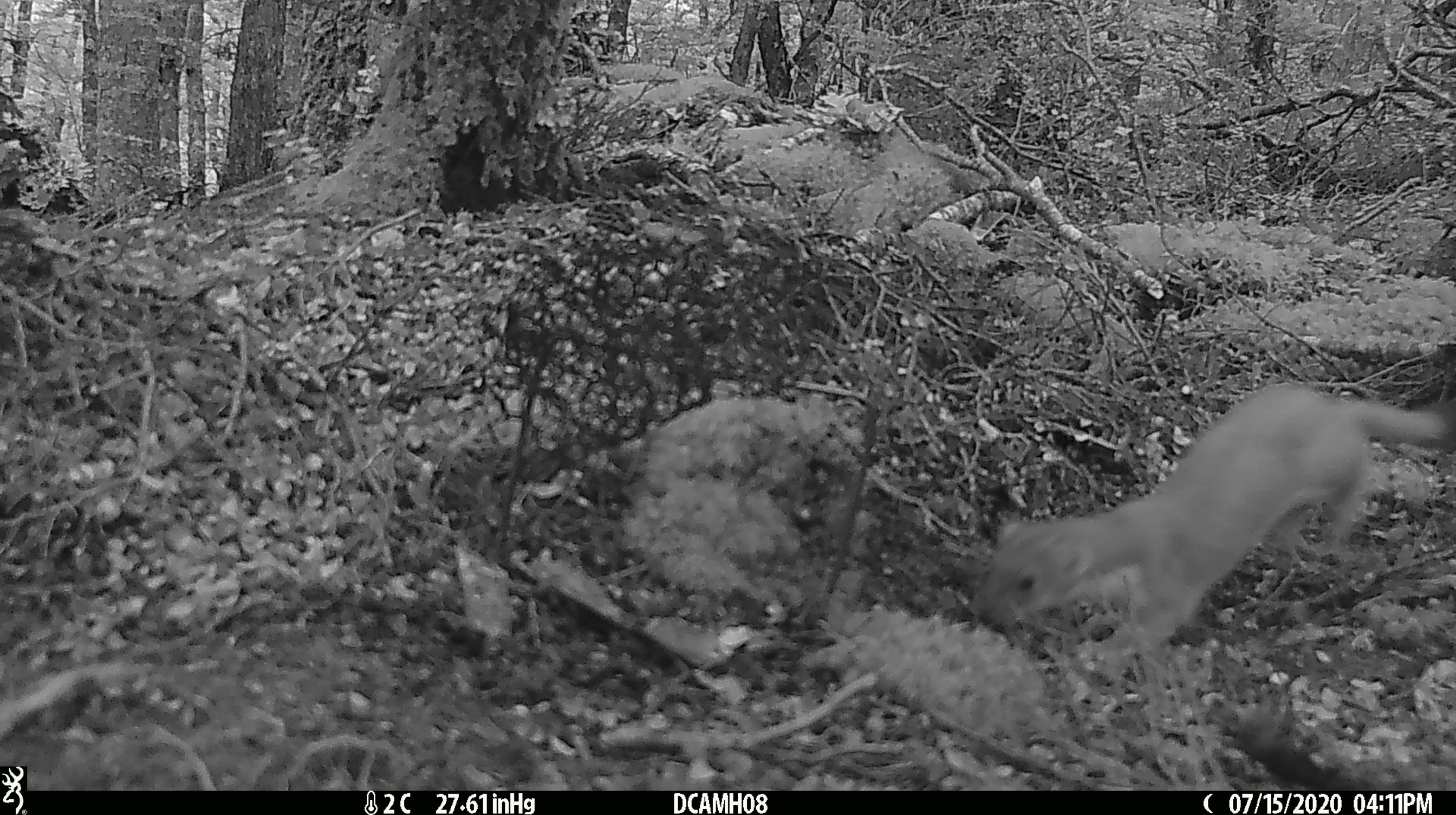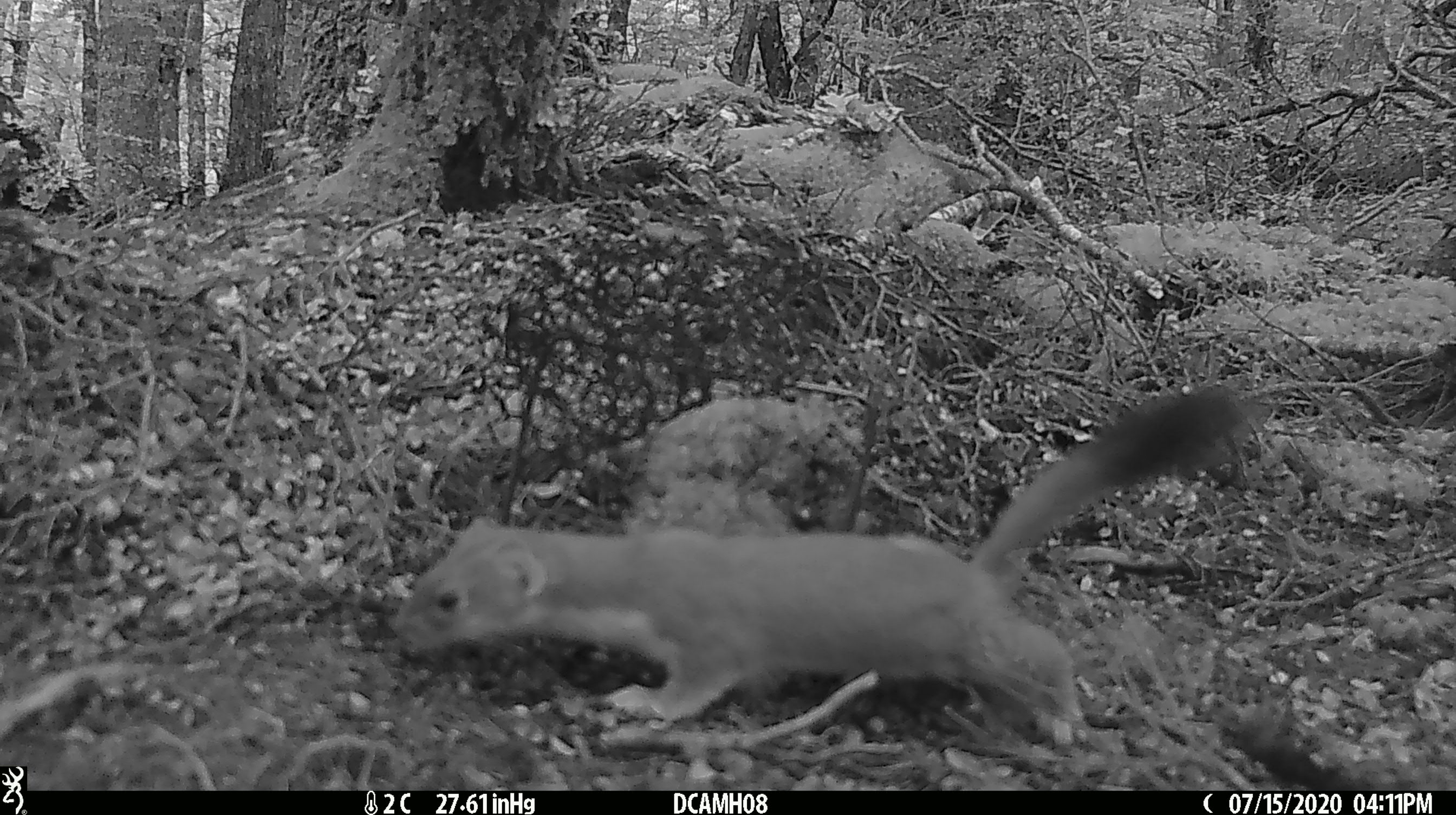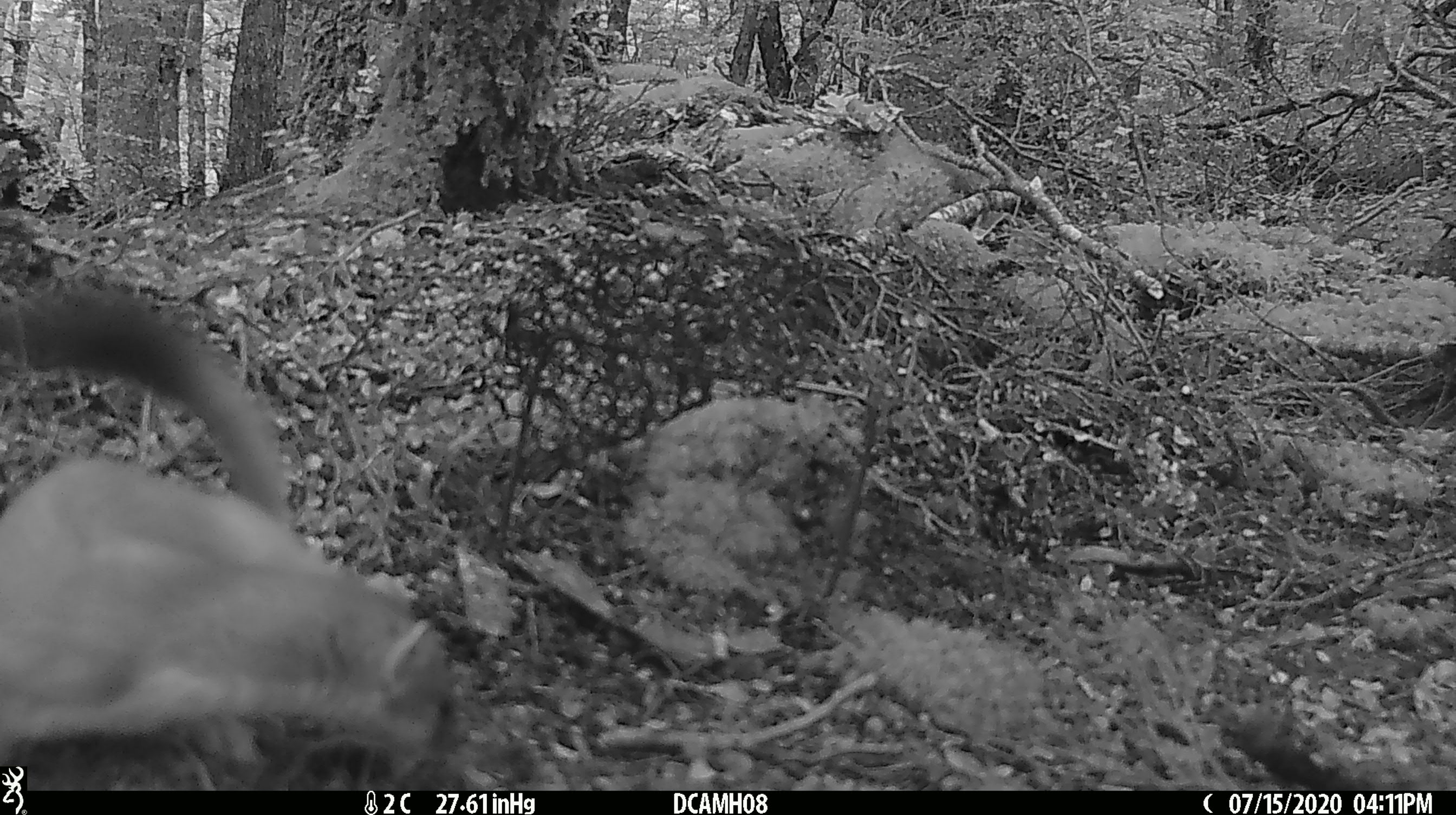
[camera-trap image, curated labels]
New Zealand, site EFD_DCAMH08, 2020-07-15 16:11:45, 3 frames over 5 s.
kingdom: Animalia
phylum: Chordata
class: Mammalia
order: Carnivora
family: Mustelidae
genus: Mustela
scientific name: Mustela erminea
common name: stoat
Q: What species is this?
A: Stoat (Mustela erminea).